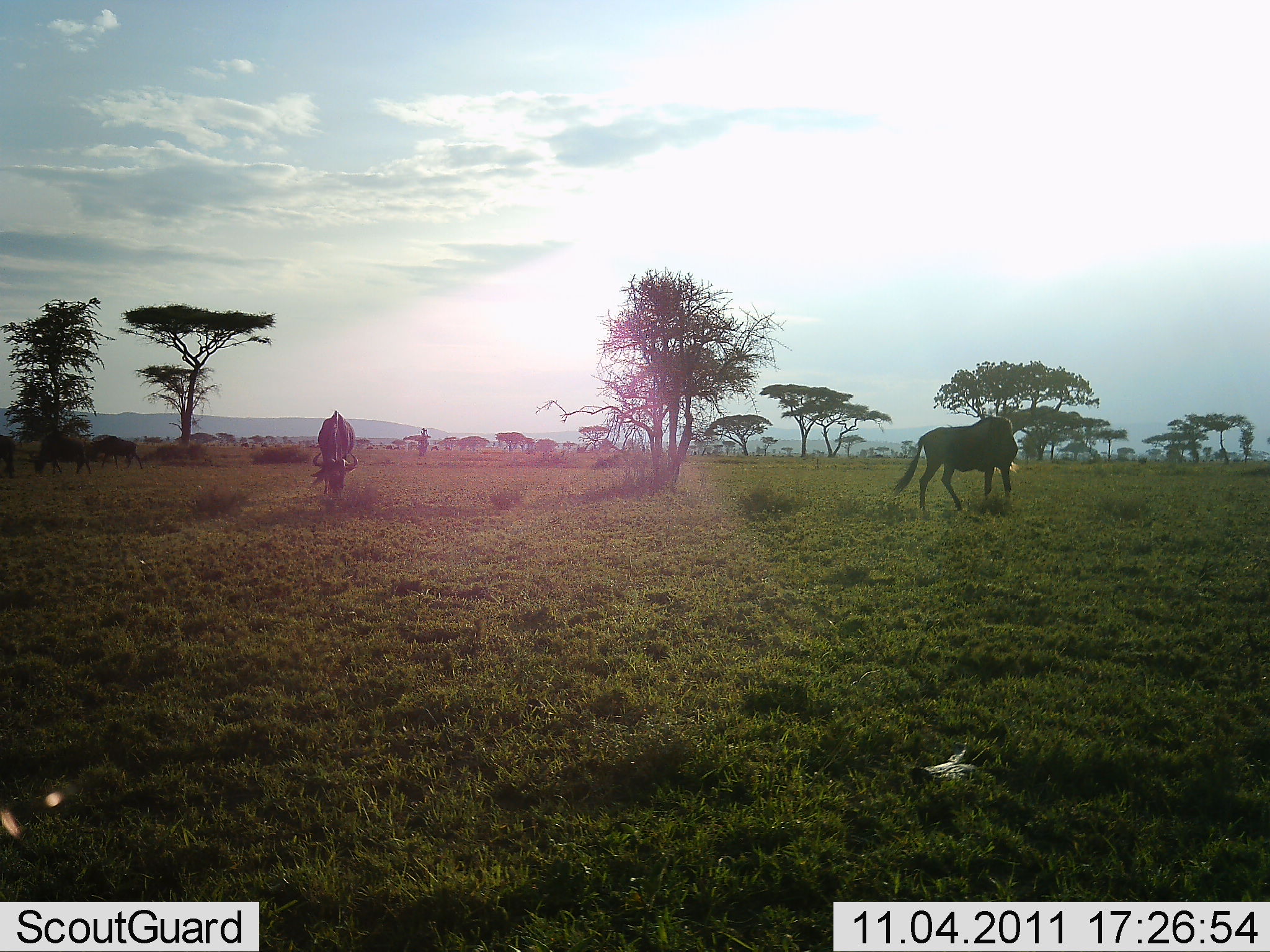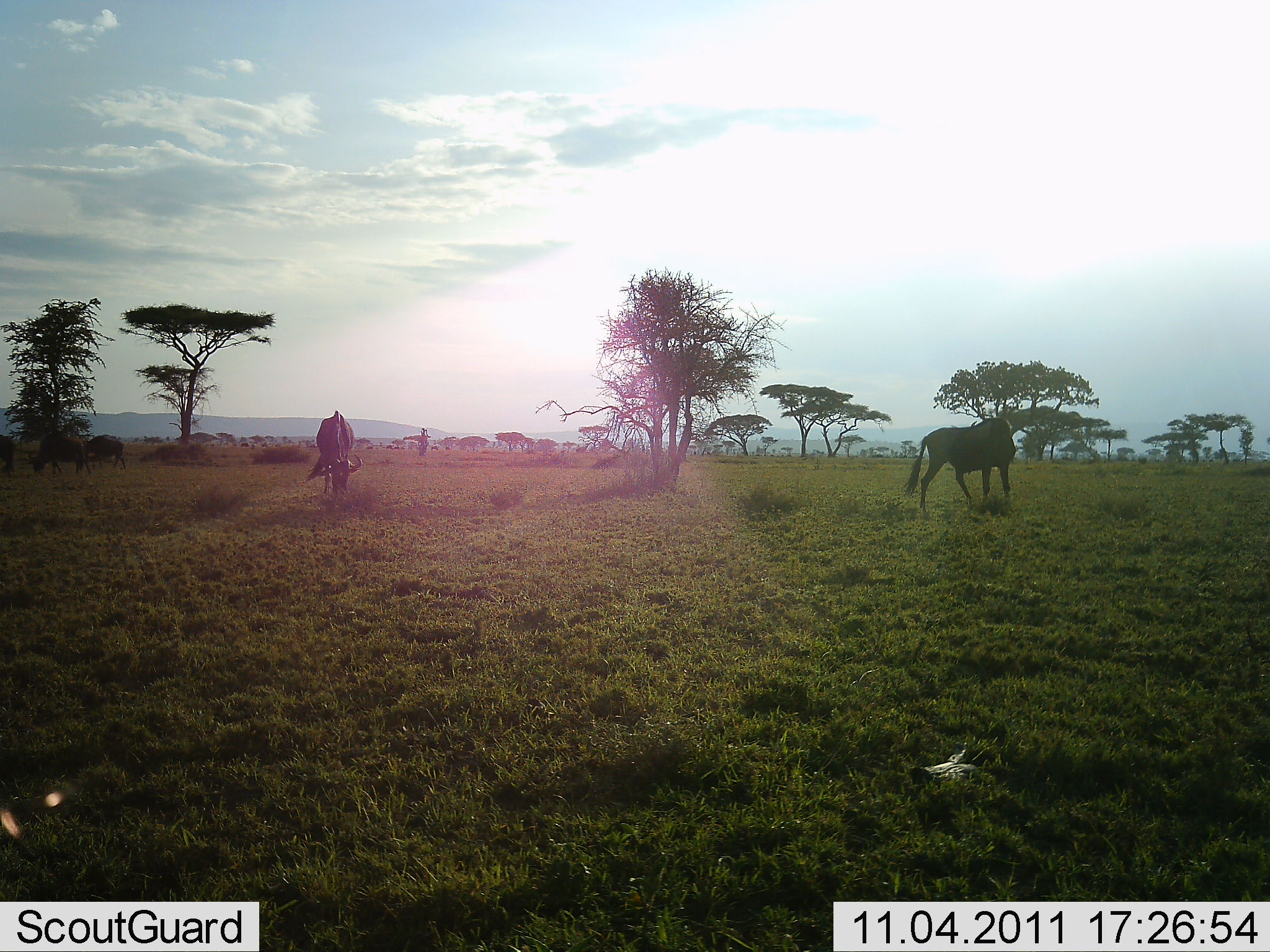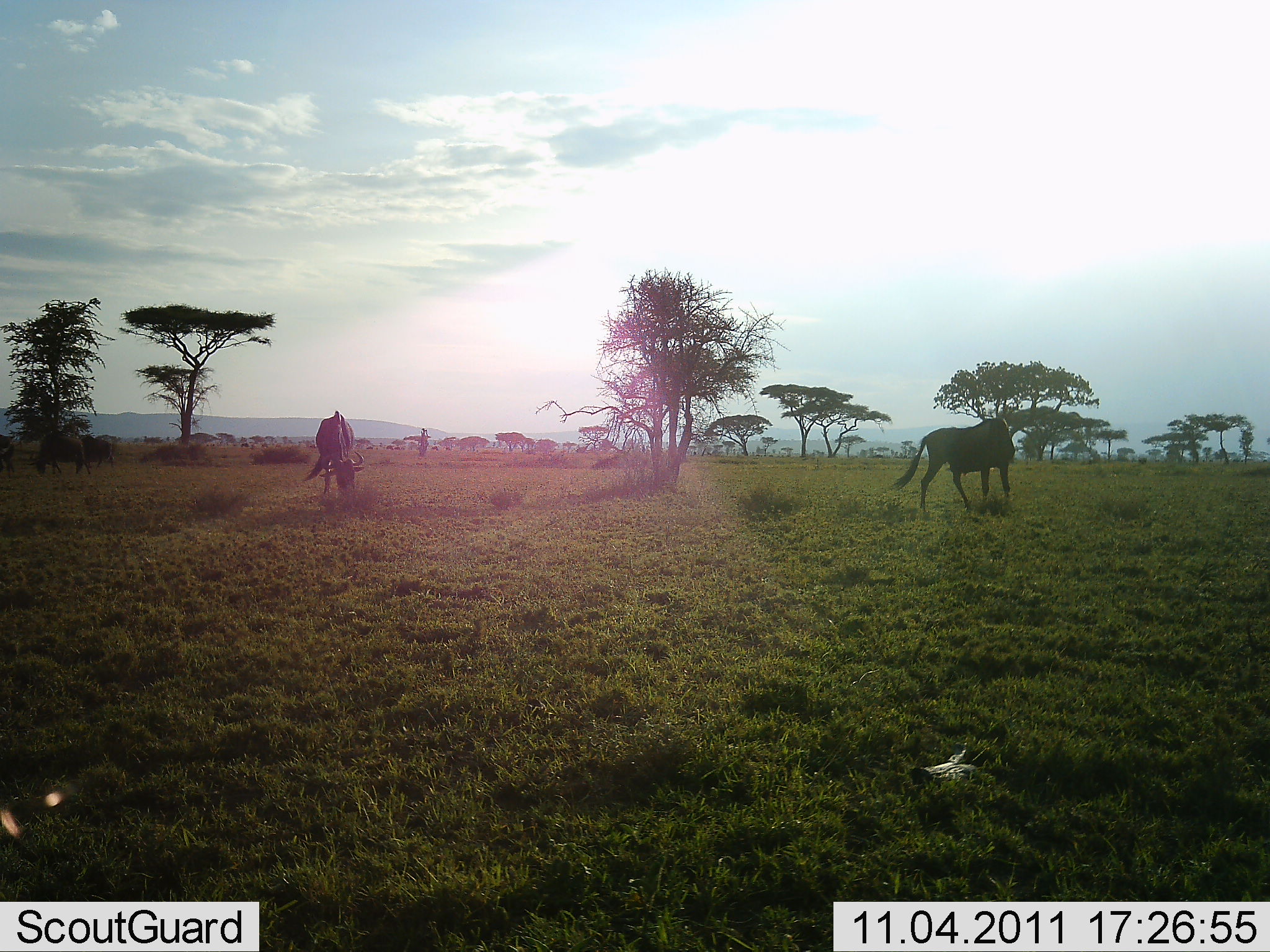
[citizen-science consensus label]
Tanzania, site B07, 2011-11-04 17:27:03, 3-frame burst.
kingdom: Animalia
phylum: Chordata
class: Mammalia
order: Artiodactyla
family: Bovidae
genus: Connochaetes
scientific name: Connochaetes taurinus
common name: blue wildebeest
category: wildebeest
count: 3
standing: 30%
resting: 0%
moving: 60%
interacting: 0%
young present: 0%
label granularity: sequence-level